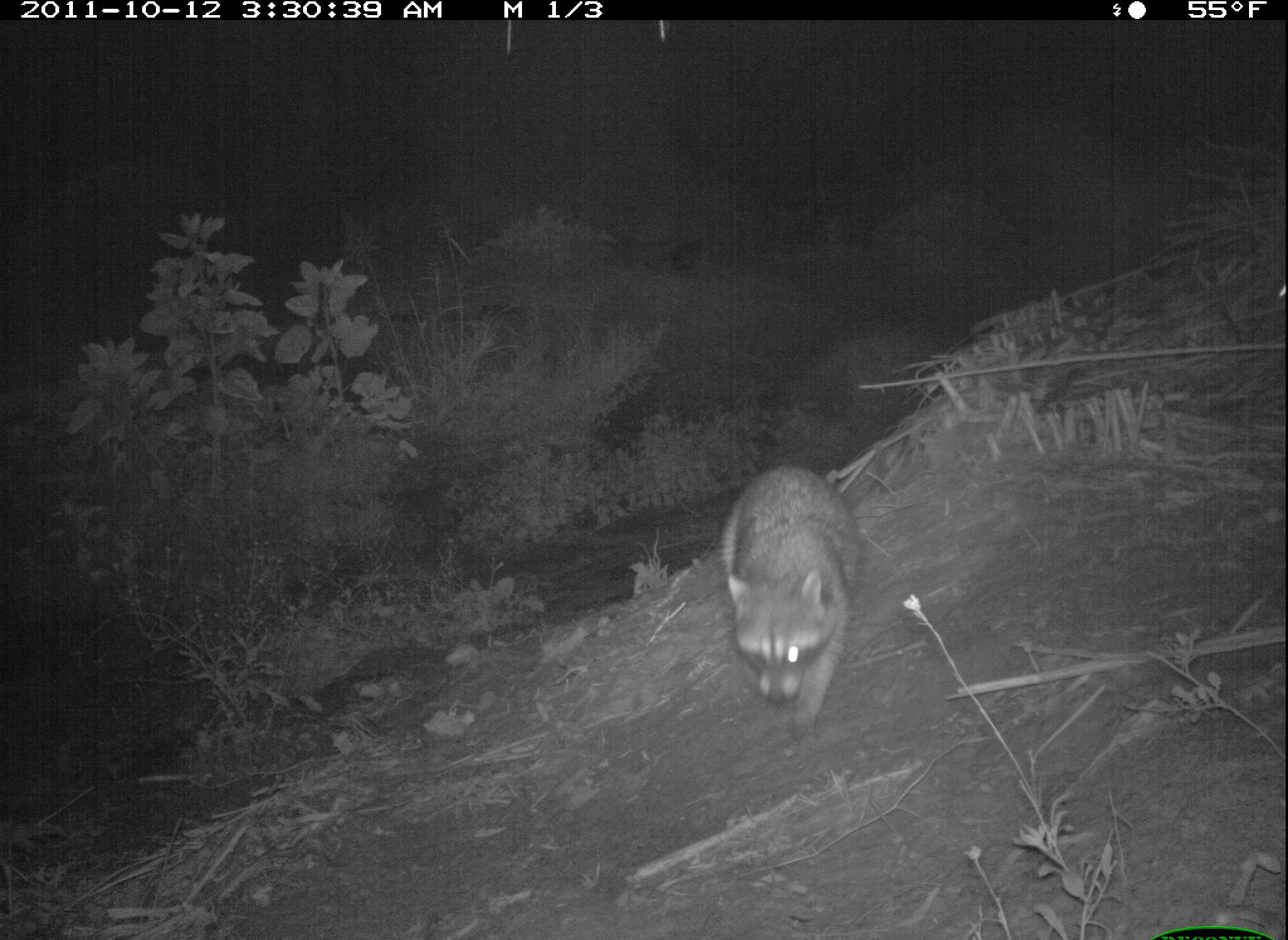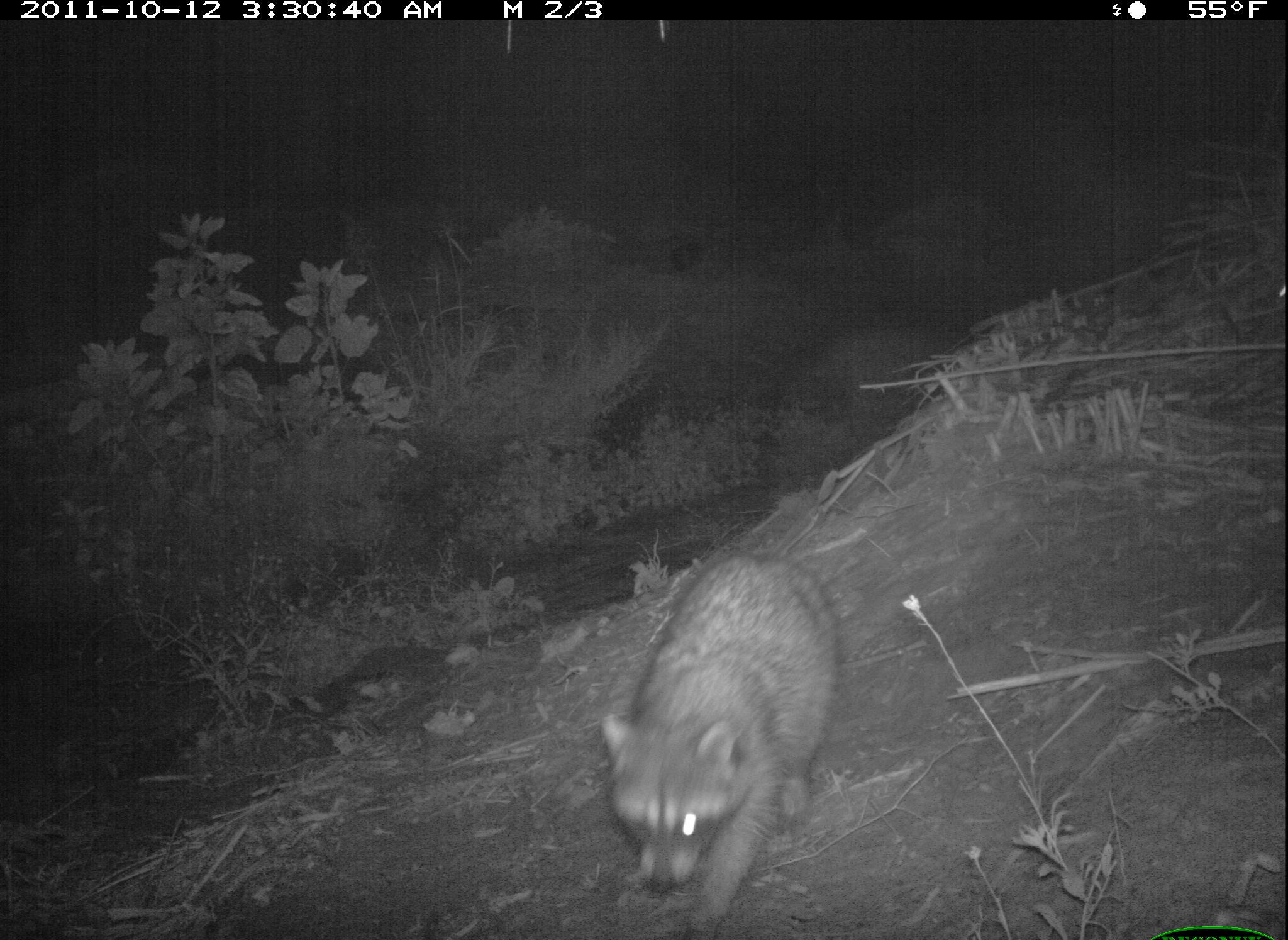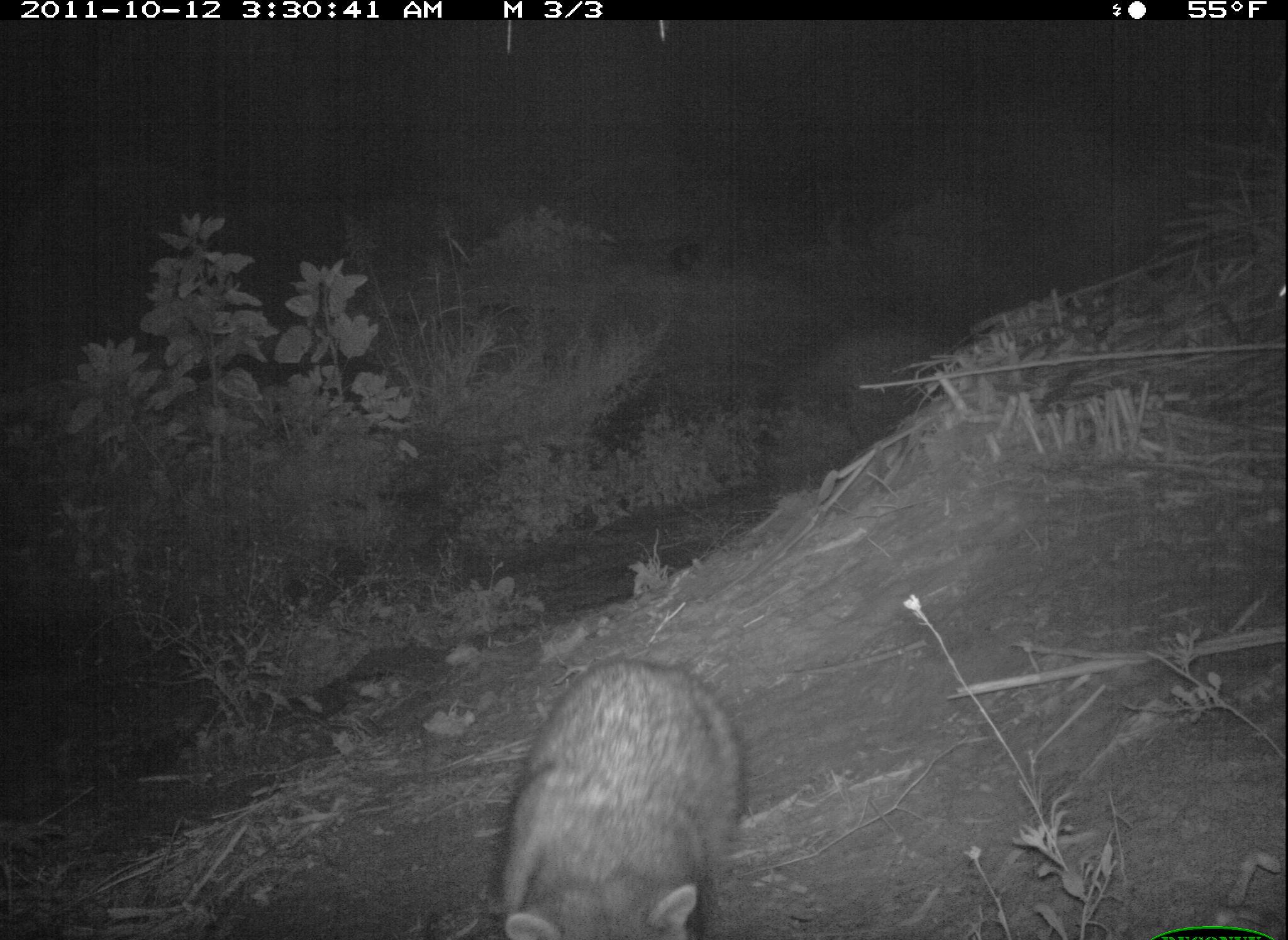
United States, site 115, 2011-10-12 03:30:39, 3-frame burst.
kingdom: Animalia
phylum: Chordata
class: Mammalia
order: Carnivora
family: Procyonidae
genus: Procyon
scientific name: Procyon lotor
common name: raccoon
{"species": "raccoon (Procyon lotor)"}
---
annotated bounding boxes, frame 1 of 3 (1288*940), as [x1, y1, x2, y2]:
raccoon: [679, 454, 890, 767]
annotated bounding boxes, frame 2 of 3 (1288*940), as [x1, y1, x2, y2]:
raccoon: [591, 523, 860, 933]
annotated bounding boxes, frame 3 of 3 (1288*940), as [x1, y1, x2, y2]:
raccoon: [475, 639, 768, 937]